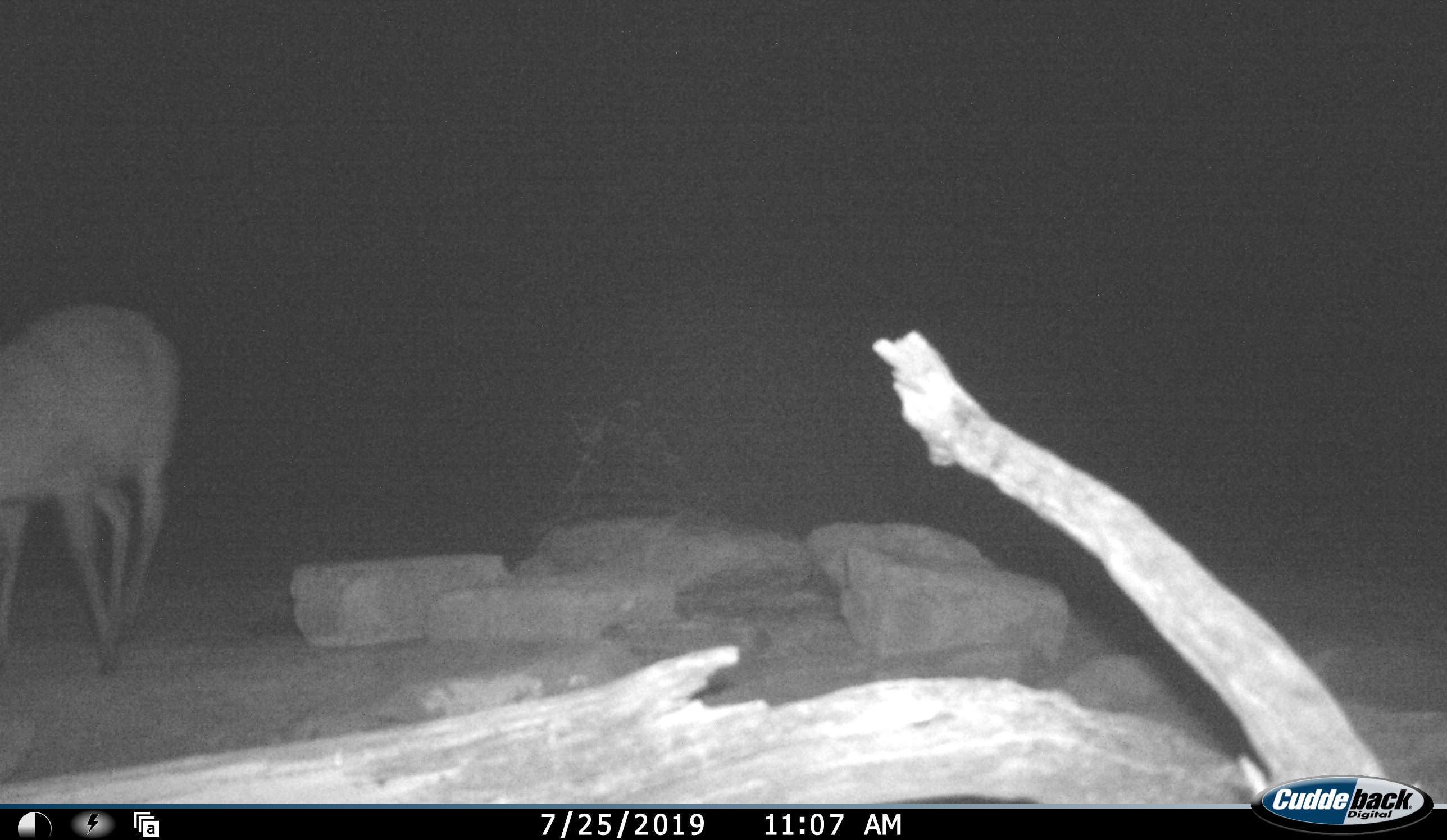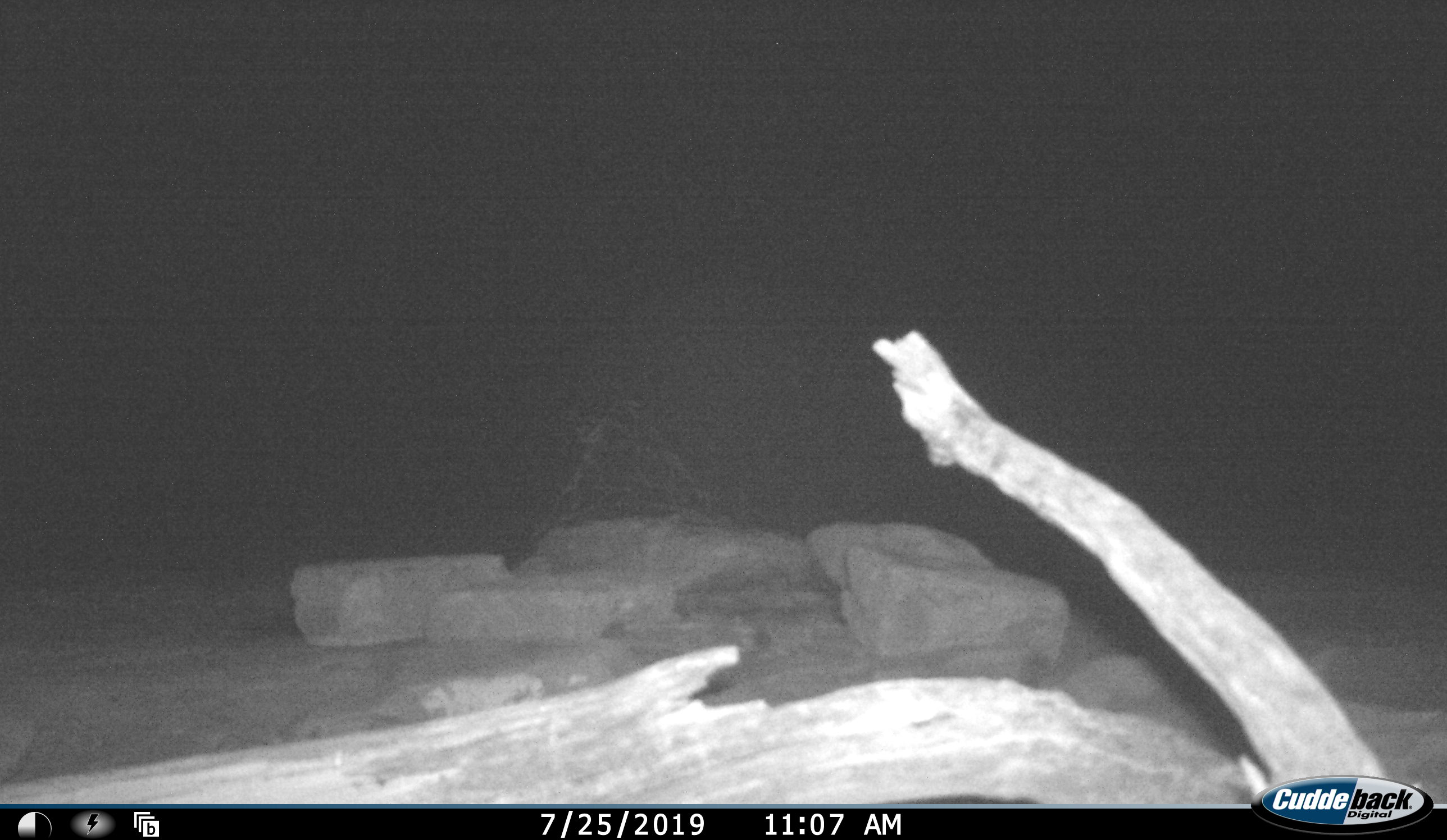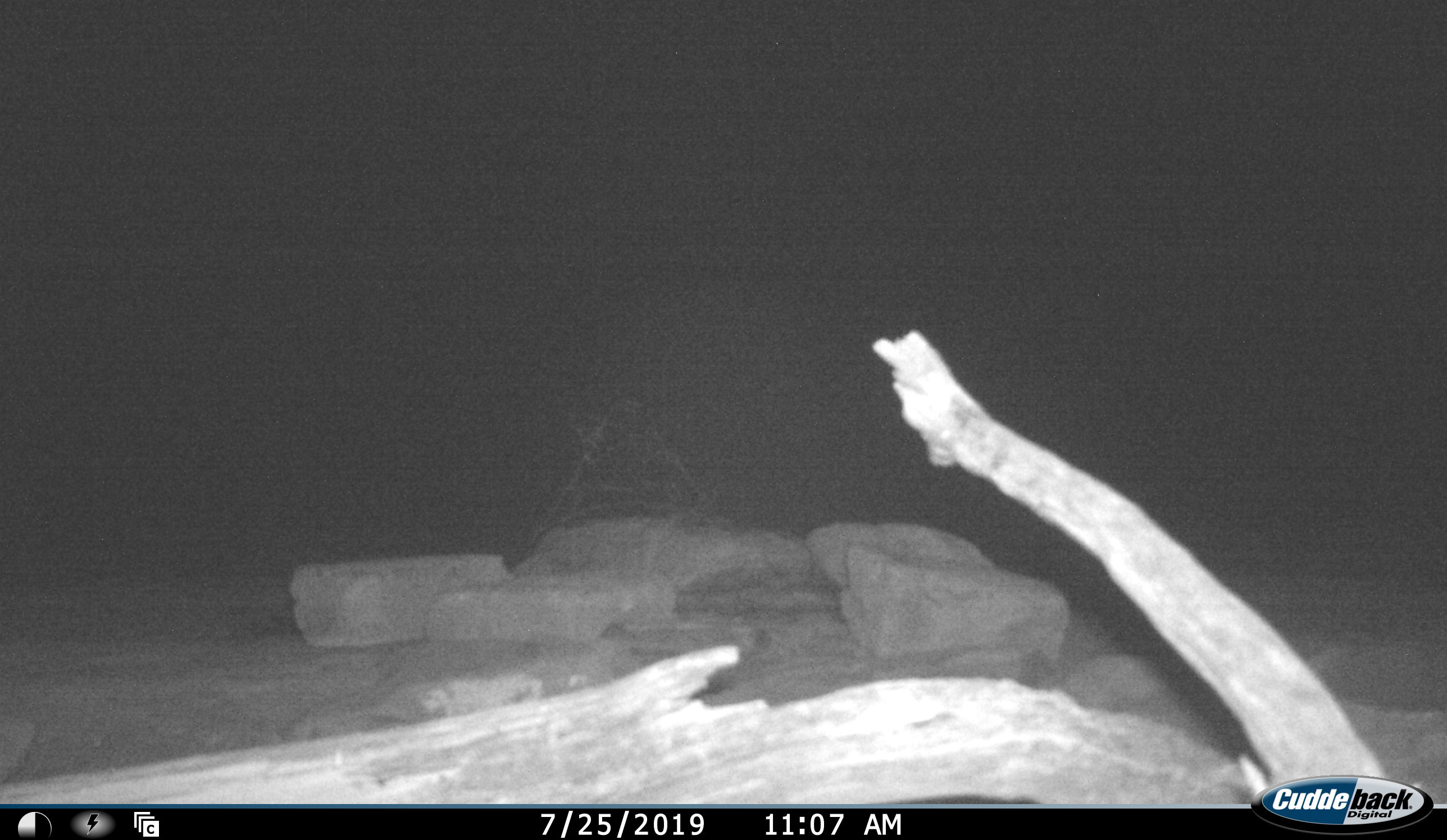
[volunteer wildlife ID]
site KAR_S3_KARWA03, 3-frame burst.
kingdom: Animalia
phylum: Chordata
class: Mammalia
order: Artiodactyla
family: Bovidae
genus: Sylvicapra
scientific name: Sylvicapra grimmia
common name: common duiker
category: duikercommongrey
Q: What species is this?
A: Duikercommongrey (common duiker) (Sylvicapra grimmia).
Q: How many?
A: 1.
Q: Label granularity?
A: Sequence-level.